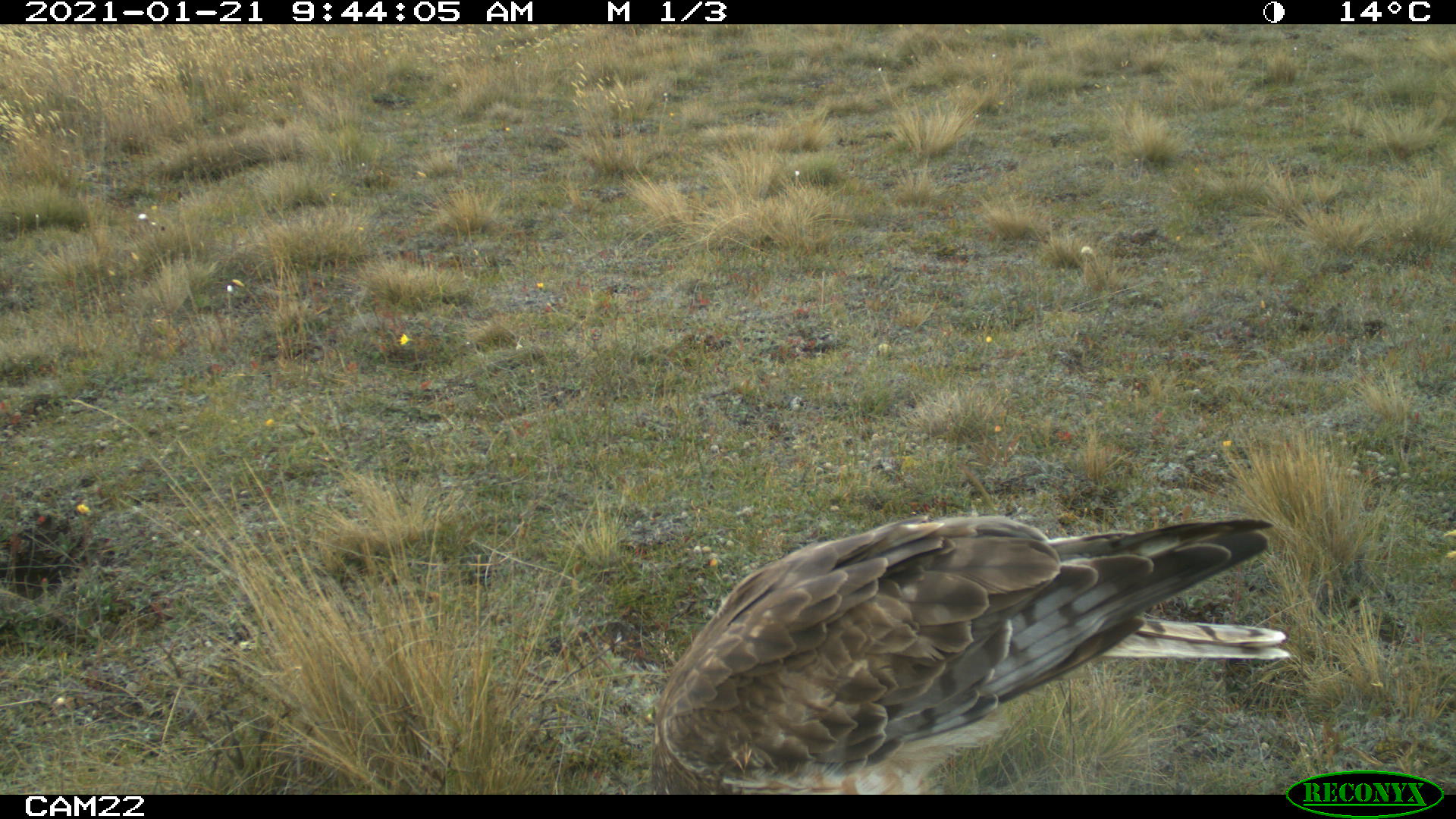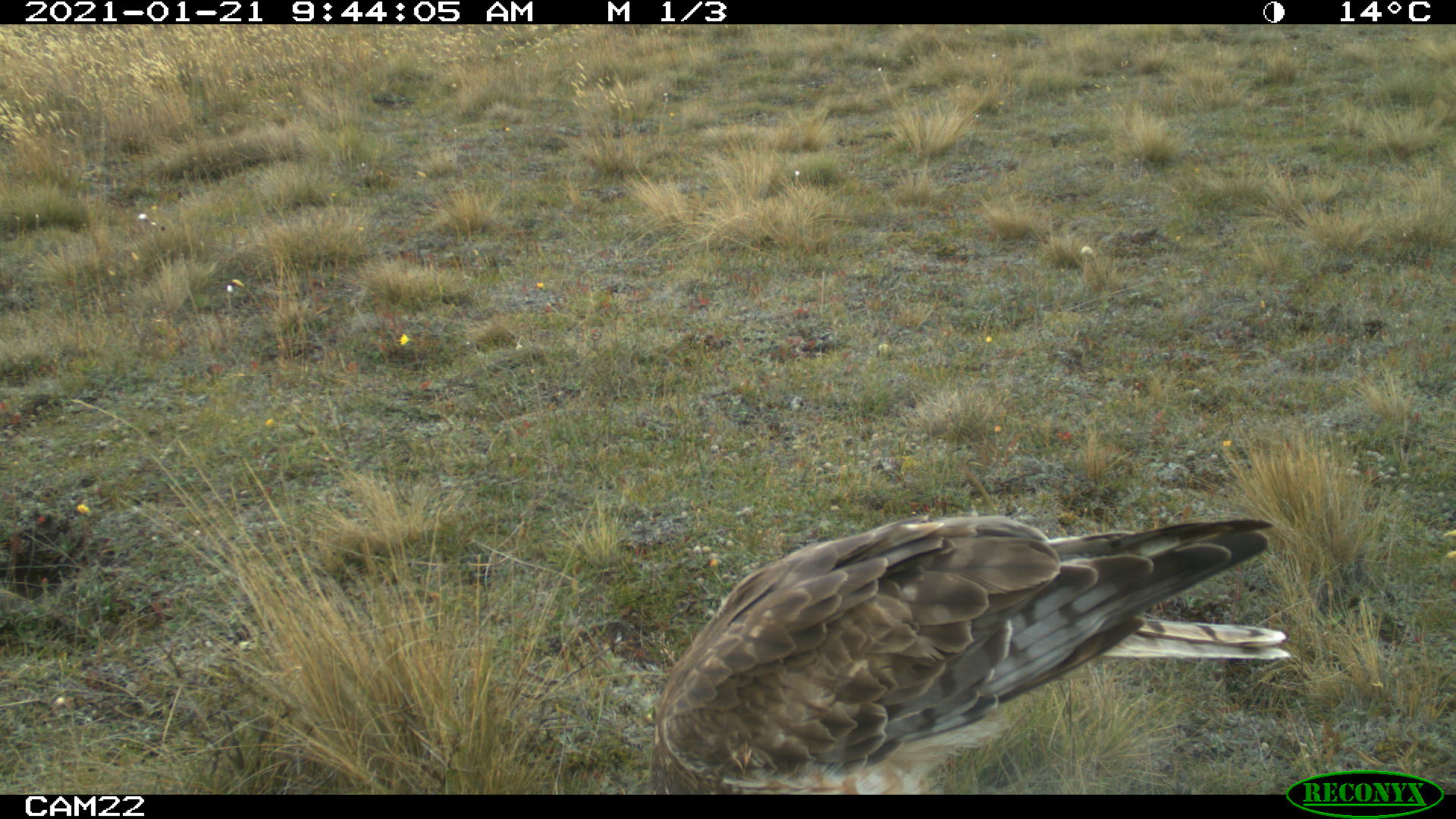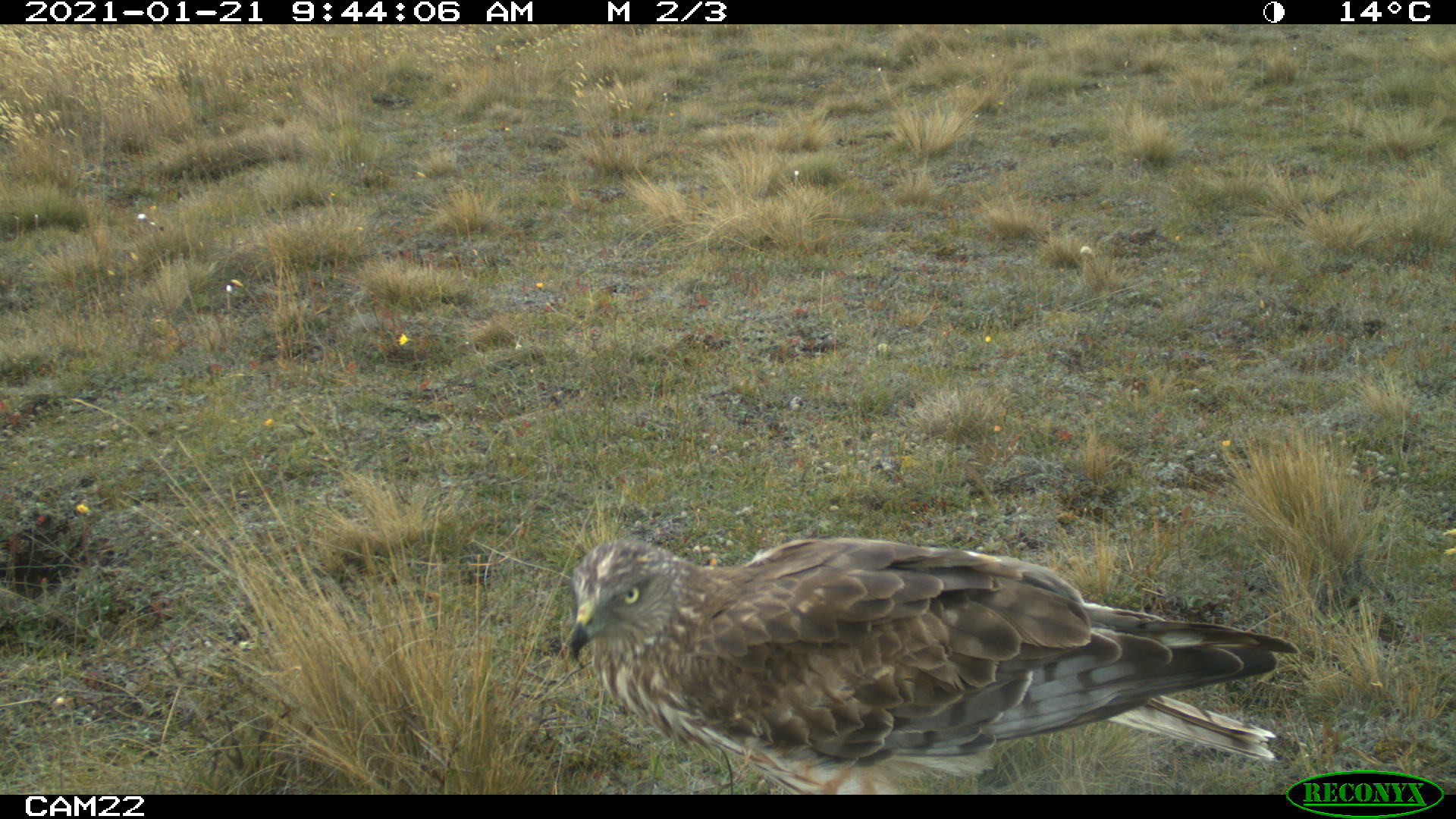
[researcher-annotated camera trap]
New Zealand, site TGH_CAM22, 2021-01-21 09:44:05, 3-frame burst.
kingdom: Animalia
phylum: Chordata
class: Aves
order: Accipitriformes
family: Accipitridae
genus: Circus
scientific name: Circus approximans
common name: swamp harrier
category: harrier